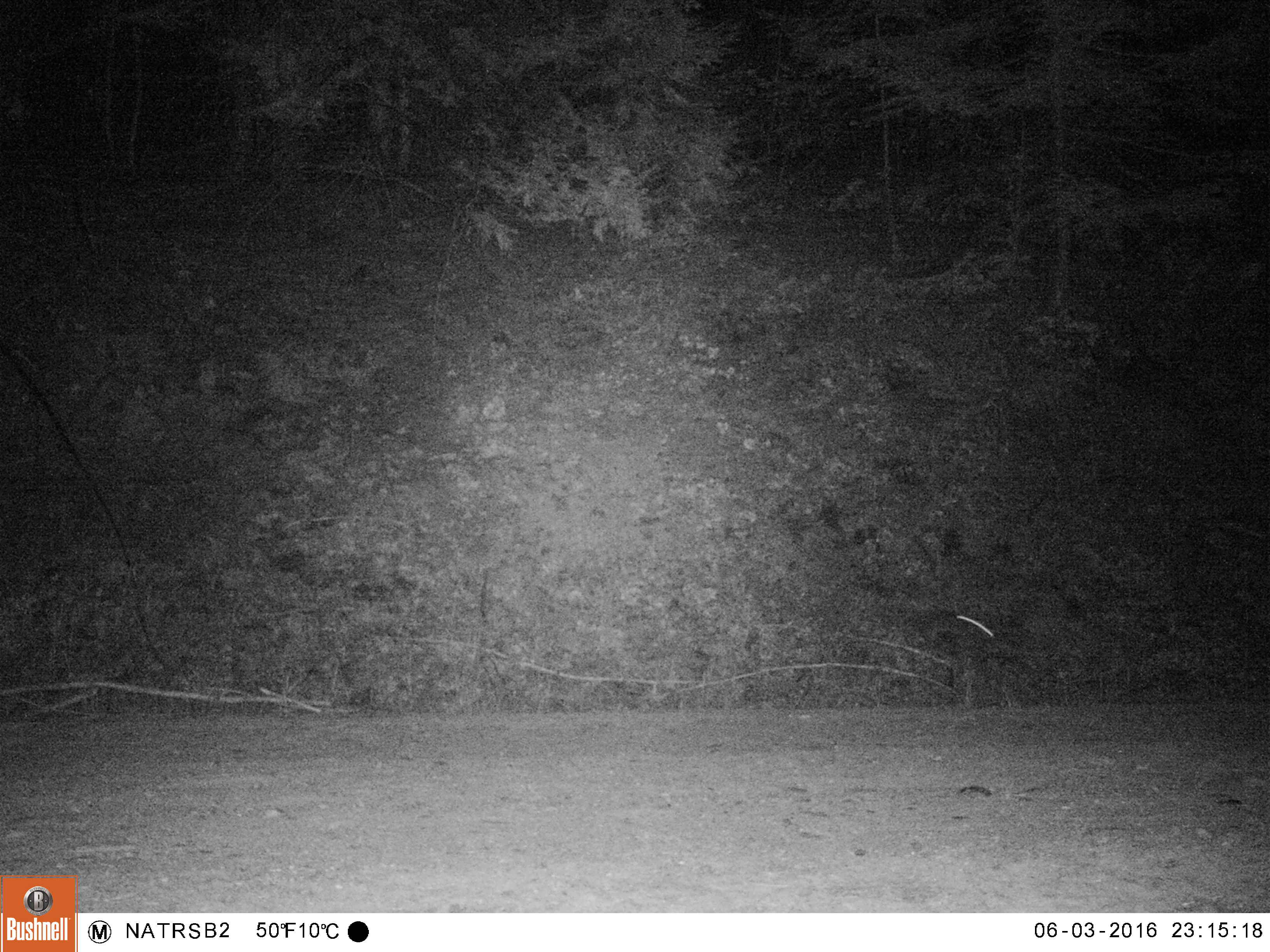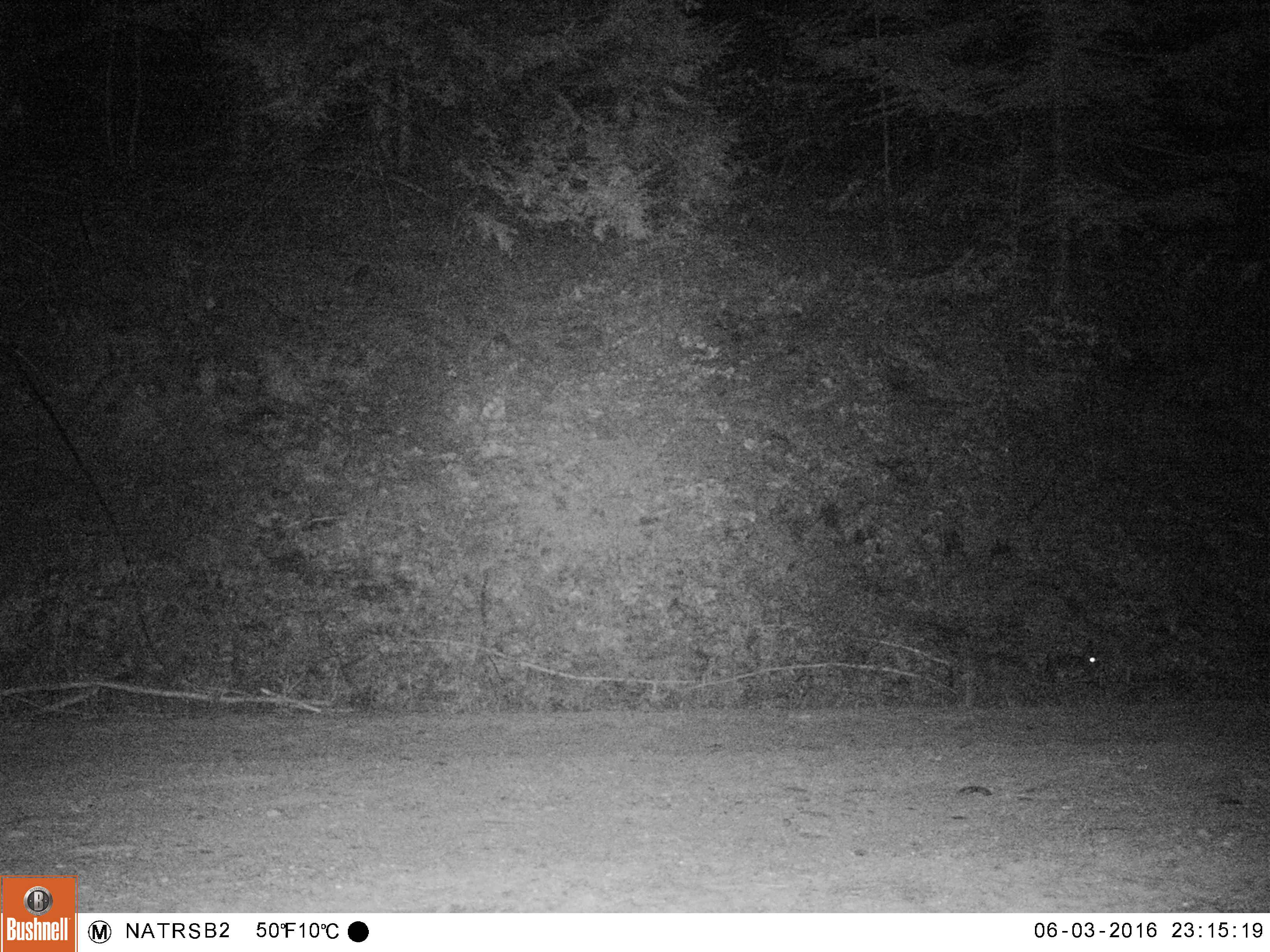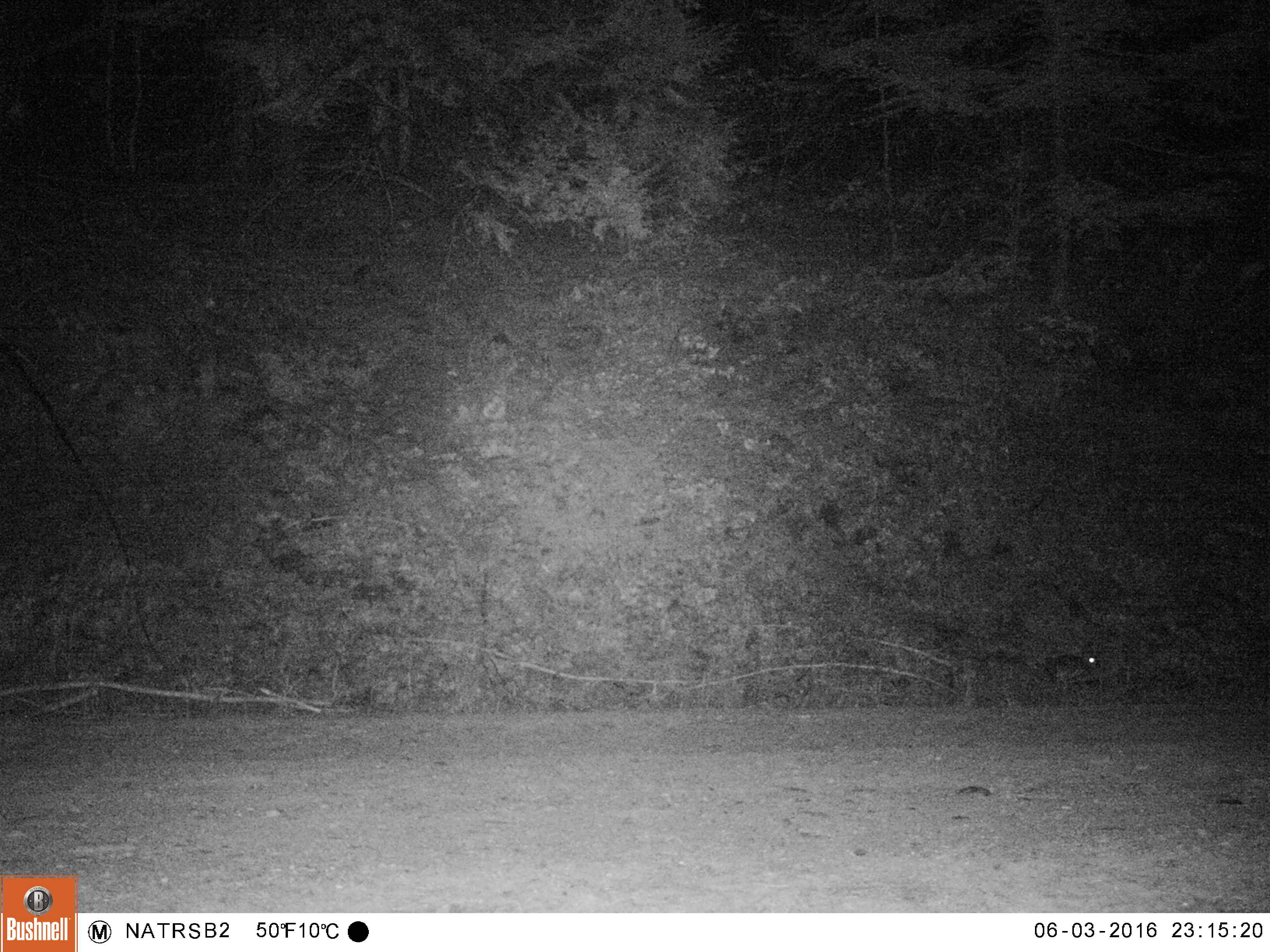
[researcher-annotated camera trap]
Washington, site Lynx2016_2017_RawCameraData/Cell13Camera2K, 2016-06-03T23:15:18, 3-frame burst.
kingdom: Animalia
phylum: Chordata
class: Mammalia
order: Lagomorpha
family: Leporidae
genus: Lepus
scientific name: Lepus americanus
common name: snowshoe hare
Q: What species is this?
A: Lepus americanus (snowshoe hare).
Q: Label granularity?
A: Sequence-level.